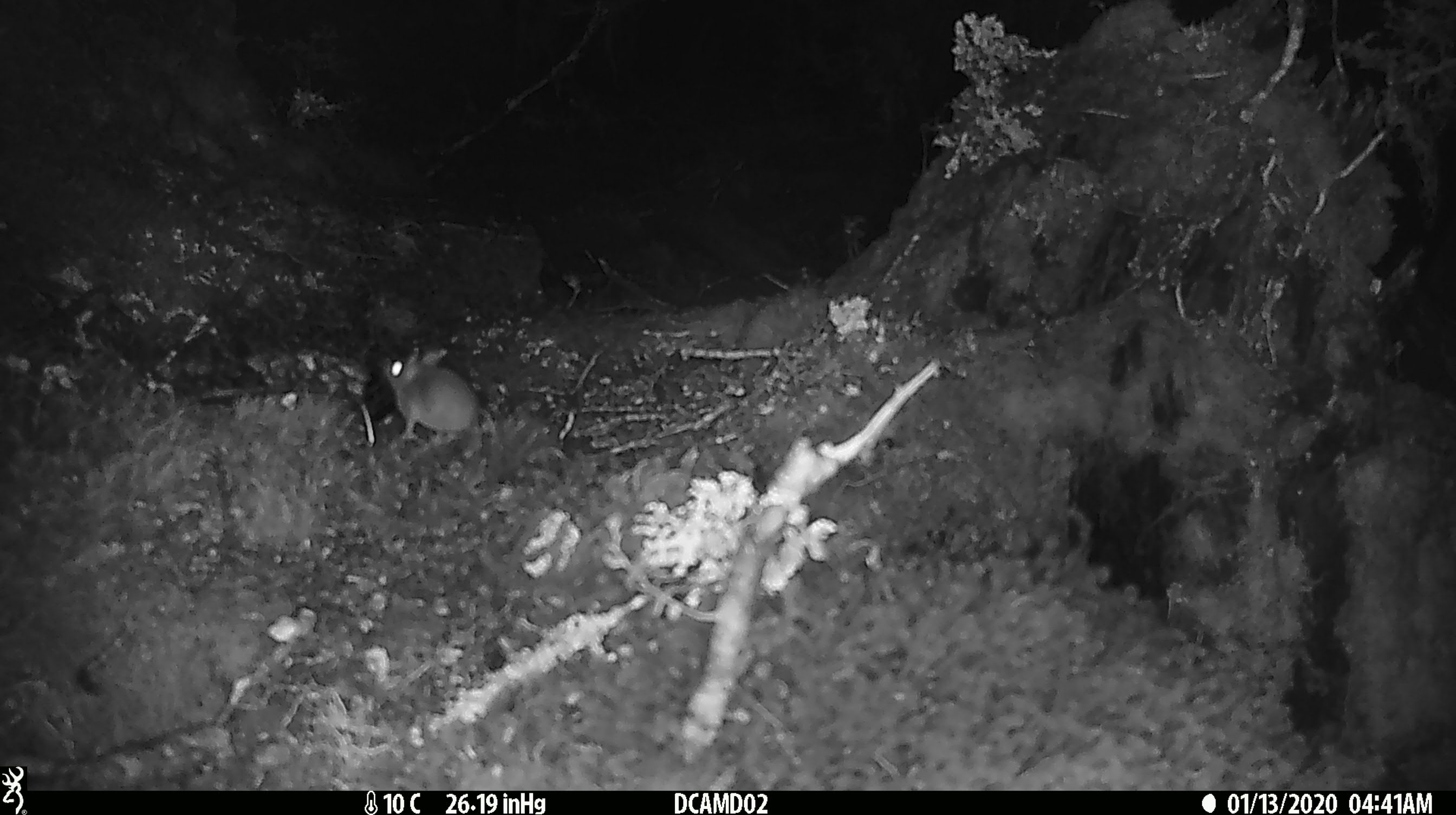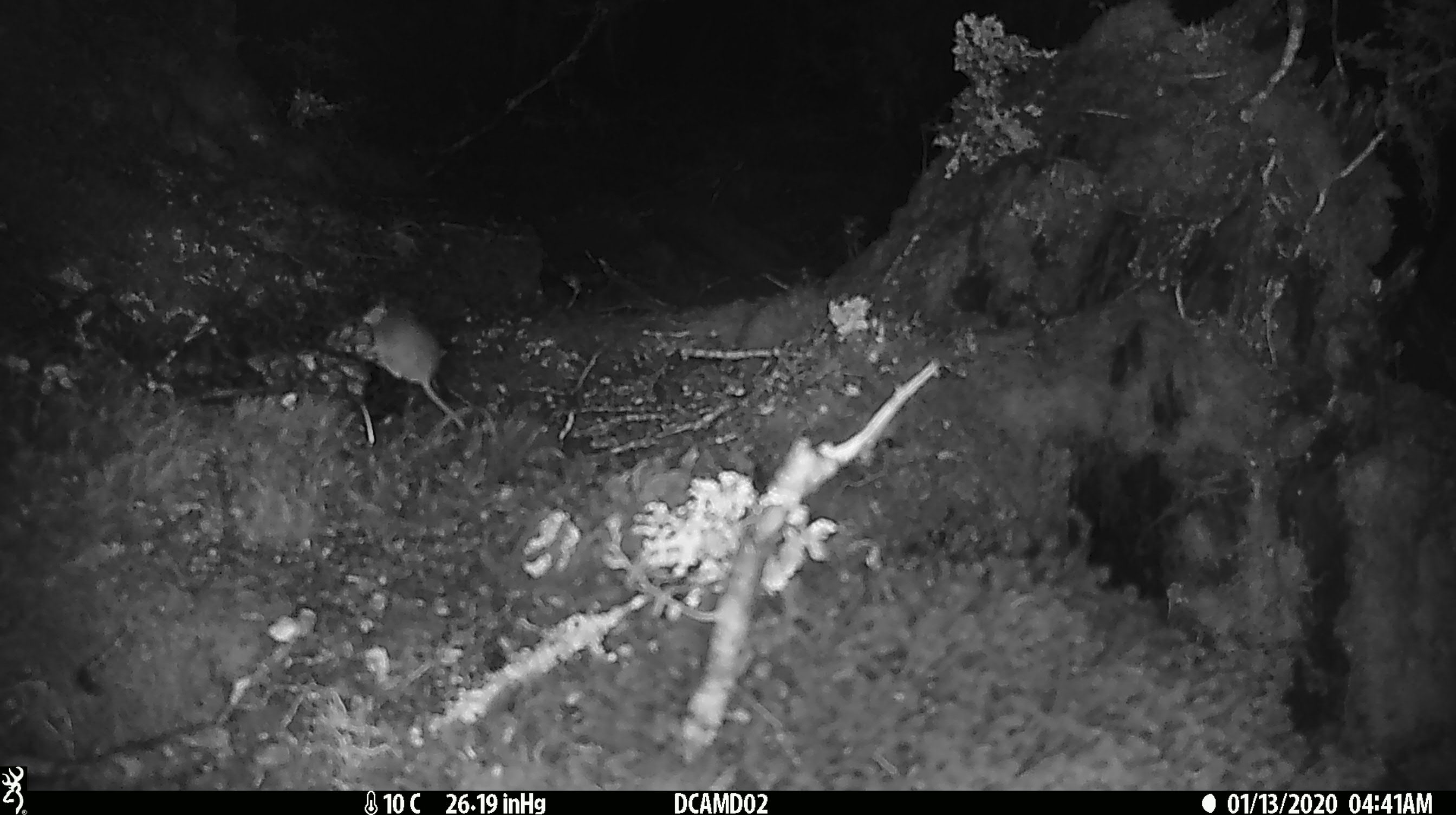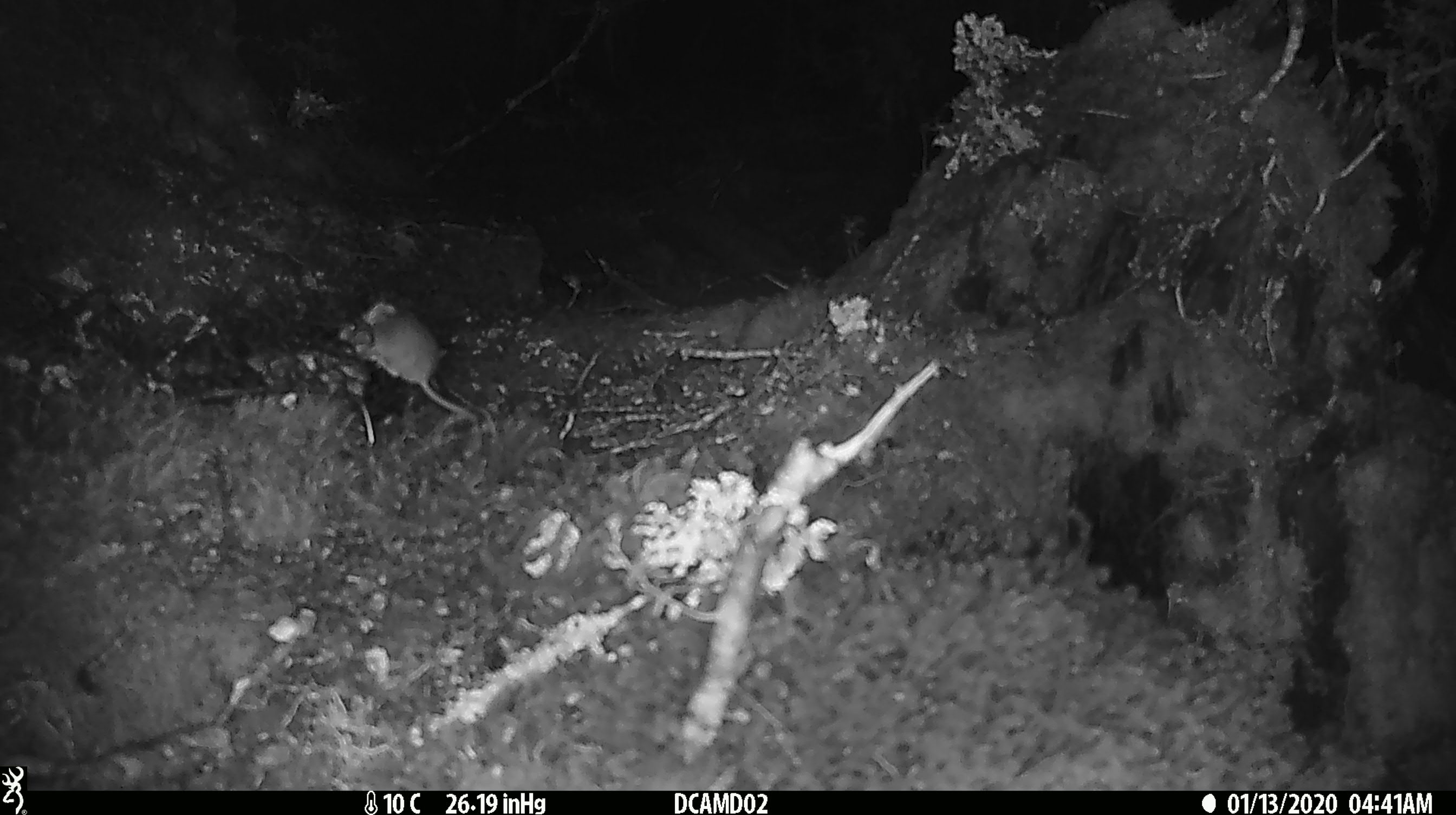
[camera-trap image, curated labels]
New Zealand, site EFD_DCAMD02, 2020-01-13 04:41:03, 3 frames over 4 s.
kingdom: Animalia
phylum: Chordata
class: Mammalia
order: Rodentia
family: Muridae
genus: Mus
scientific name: Mus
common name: mouse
Mouse (Mus).